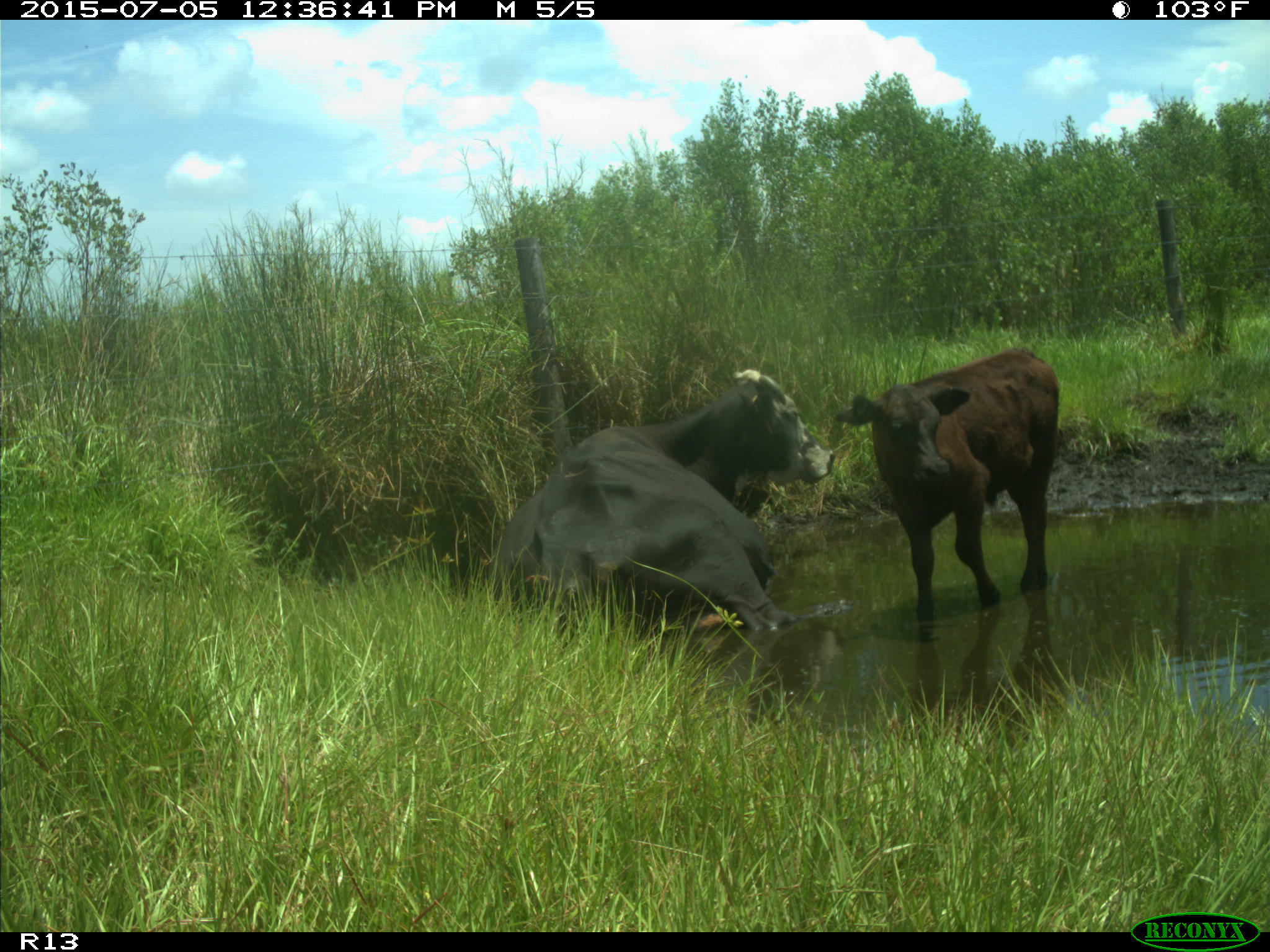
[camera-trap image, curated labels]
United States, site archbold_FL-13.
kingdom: Animalia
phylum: Chordata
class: Mammalia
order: Artiodactyla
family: Bovidae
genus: Bos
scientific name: Bos taurus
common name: domestic cow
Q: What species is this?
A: Bos taurus (domestic cow).